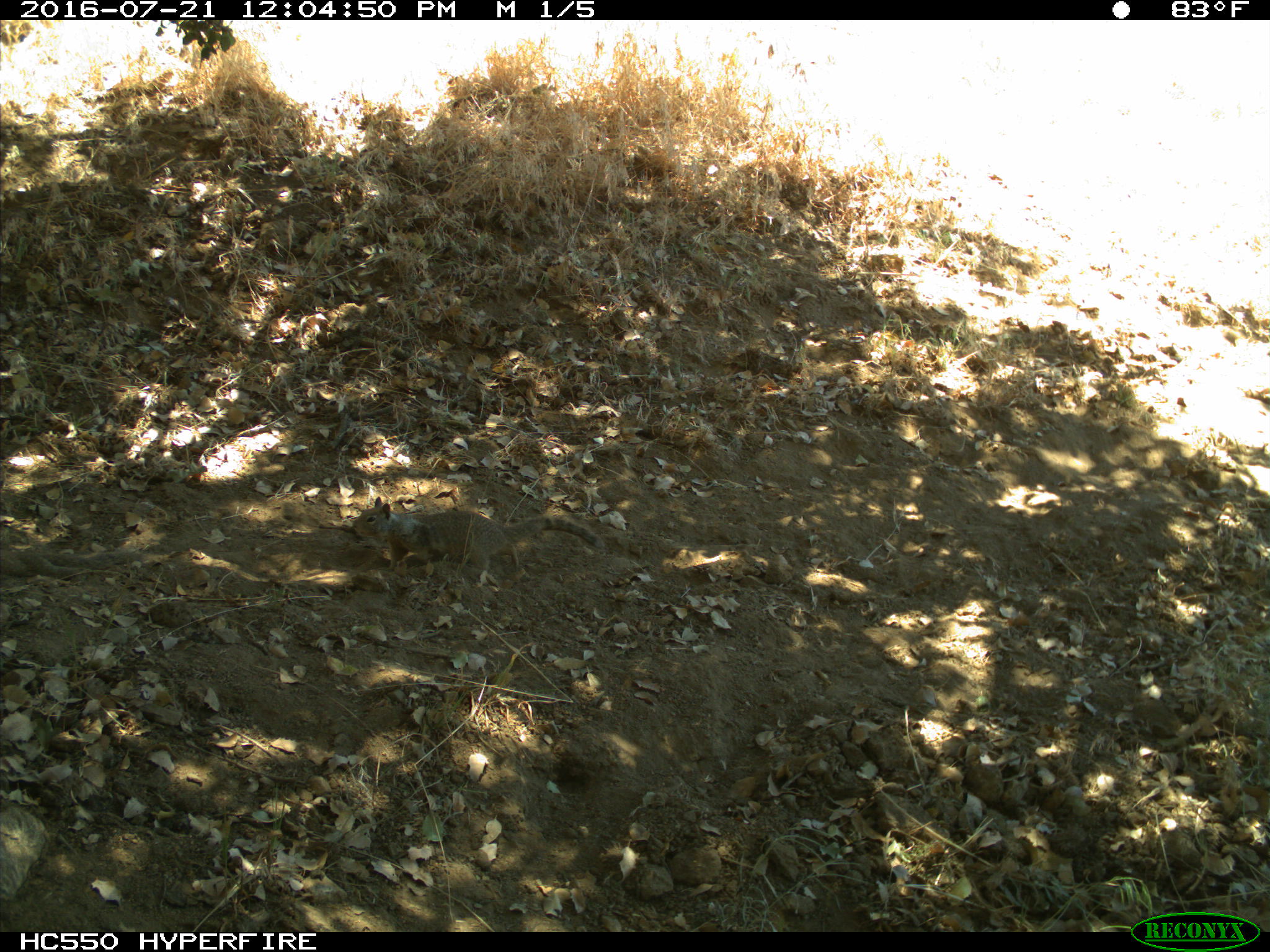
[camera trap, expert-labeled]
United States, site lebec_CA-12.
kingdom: Animalia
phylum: Chordata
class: Mammalia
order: Rodentia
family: Sciuridae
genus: Otospermophilus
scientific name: Otospermophilus beecheyi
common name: california ground squirrel